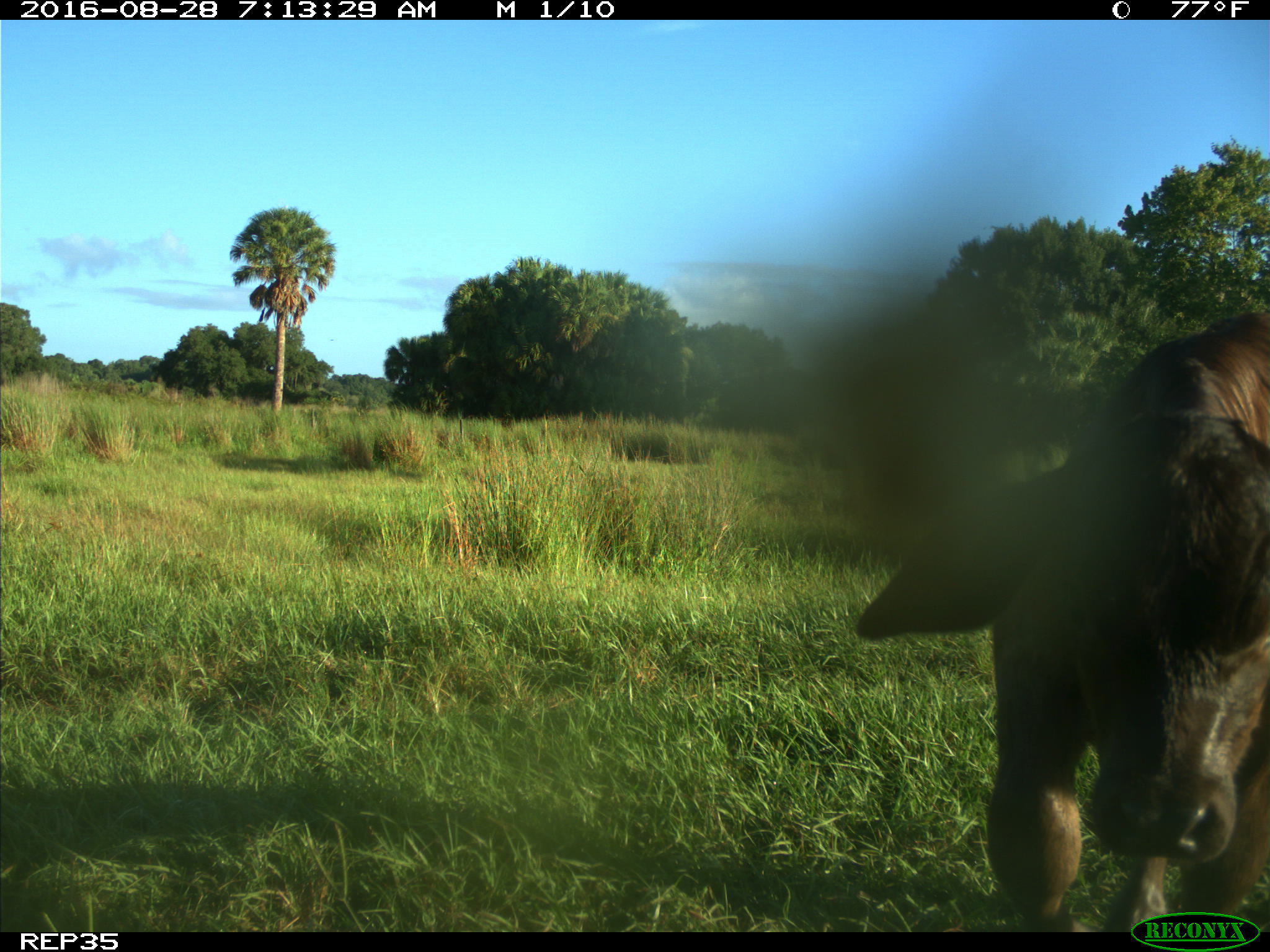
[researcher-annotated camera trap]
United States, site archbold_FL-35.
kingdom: Animalia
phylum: Chordata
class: Mammalia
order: Artiodactyla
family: Bovidae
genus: Bos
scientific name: Bos taurus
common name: domestic cow